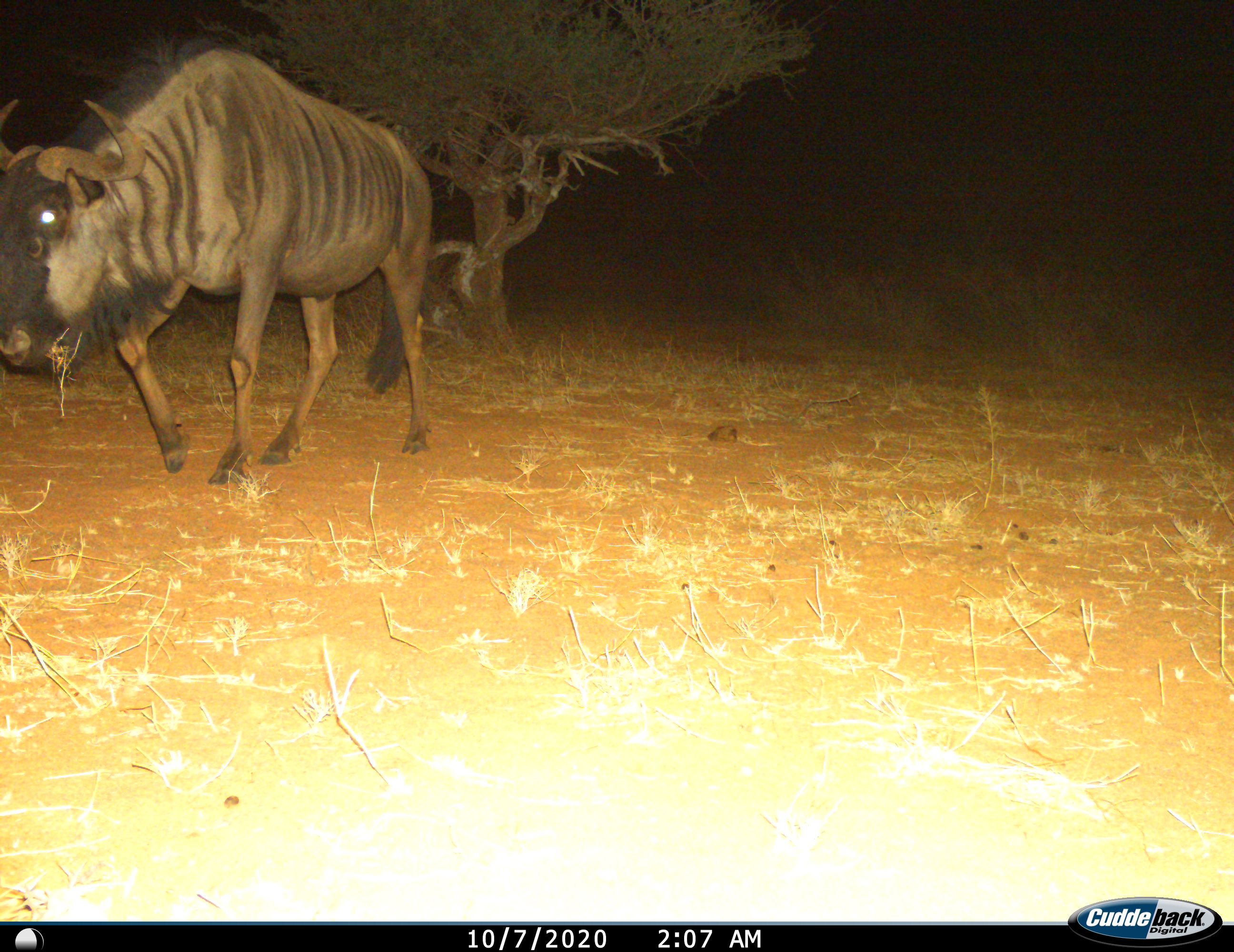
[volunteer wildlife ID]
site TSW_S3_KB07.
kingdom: Animalia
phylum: Chordata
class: Mammalia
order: Artiodactyla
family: Bovidae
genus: Connochaetes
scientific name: Connochaetes taurinus taurinus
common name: blue wildebeest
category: wildebeestblue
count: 1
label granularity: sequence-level